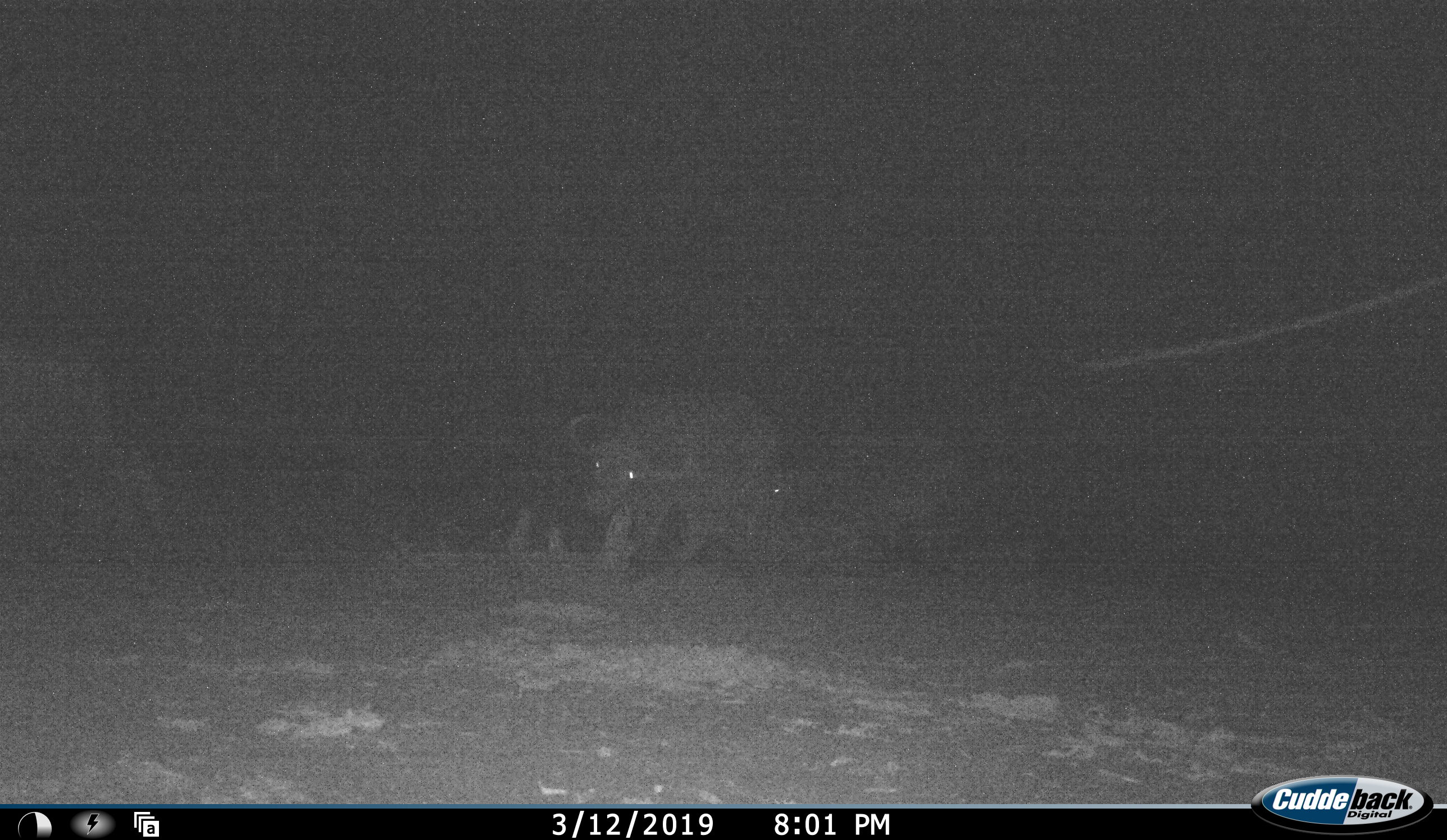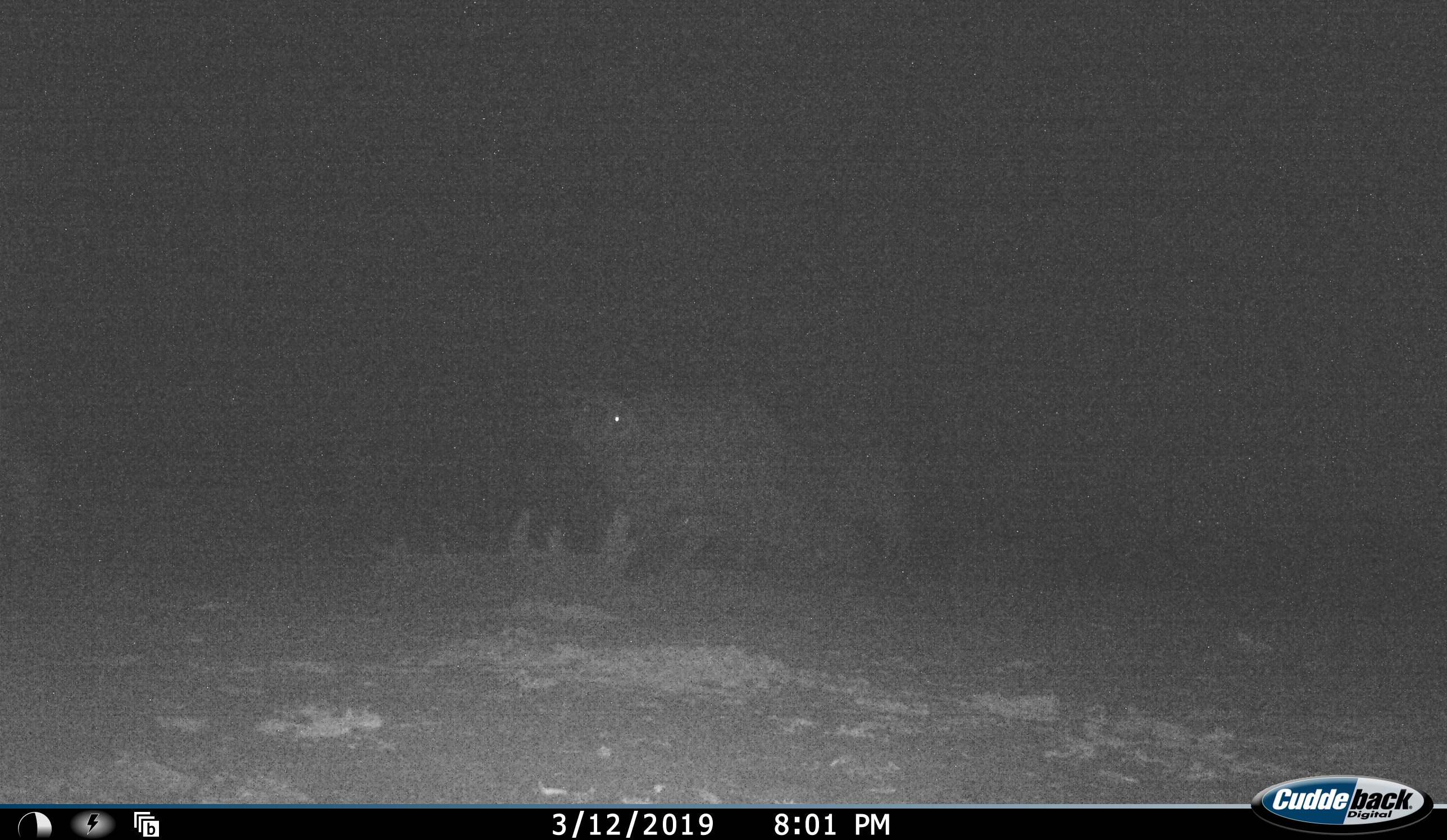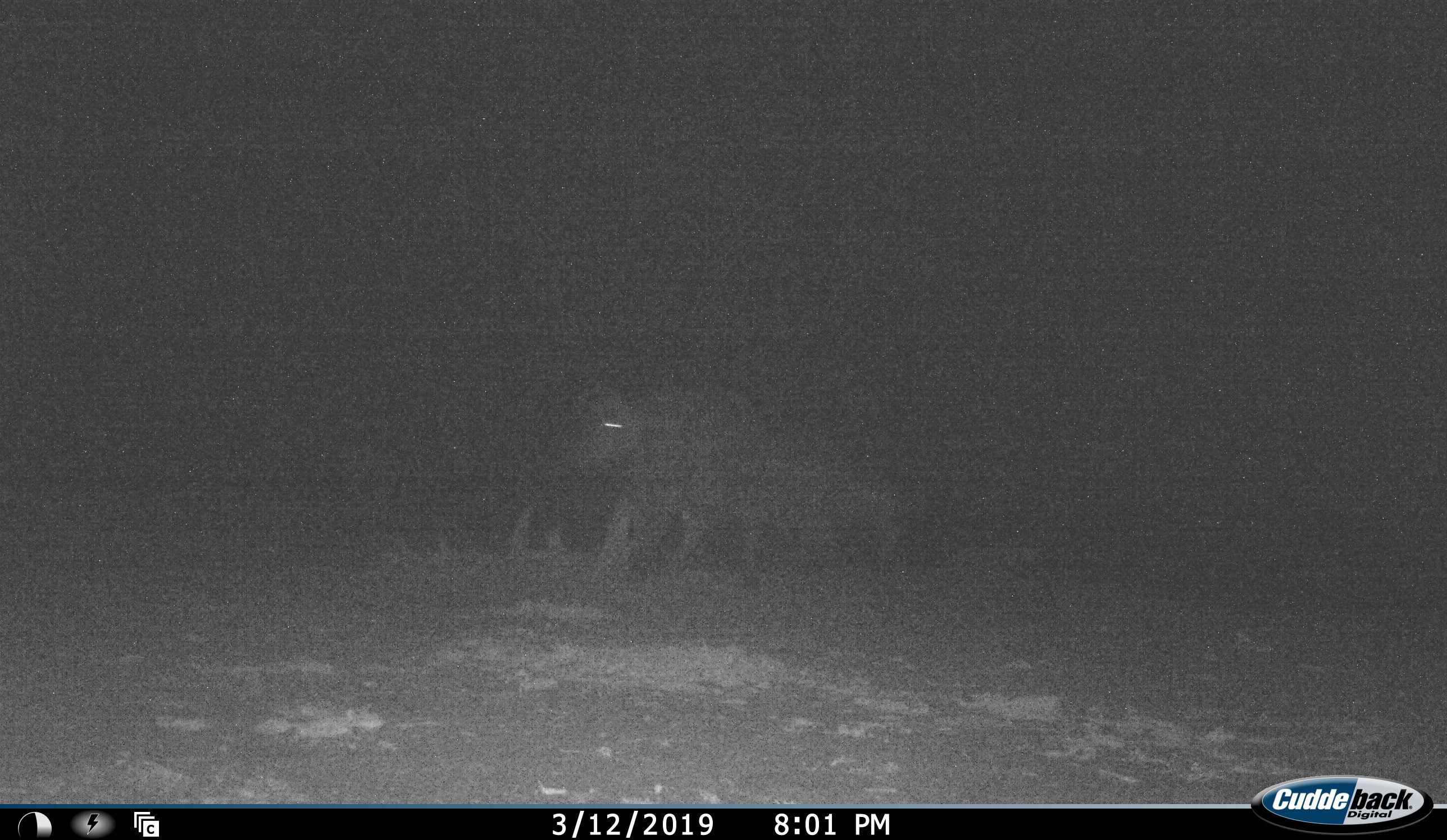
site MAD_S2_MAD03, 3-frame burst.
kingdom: Animalia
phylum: Chordata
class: Mammalia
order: Artiodactyla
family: Bovidae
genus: Syncerus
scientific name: Syncerus caffer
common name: african buffalo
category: buffalo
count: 2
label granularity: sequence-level